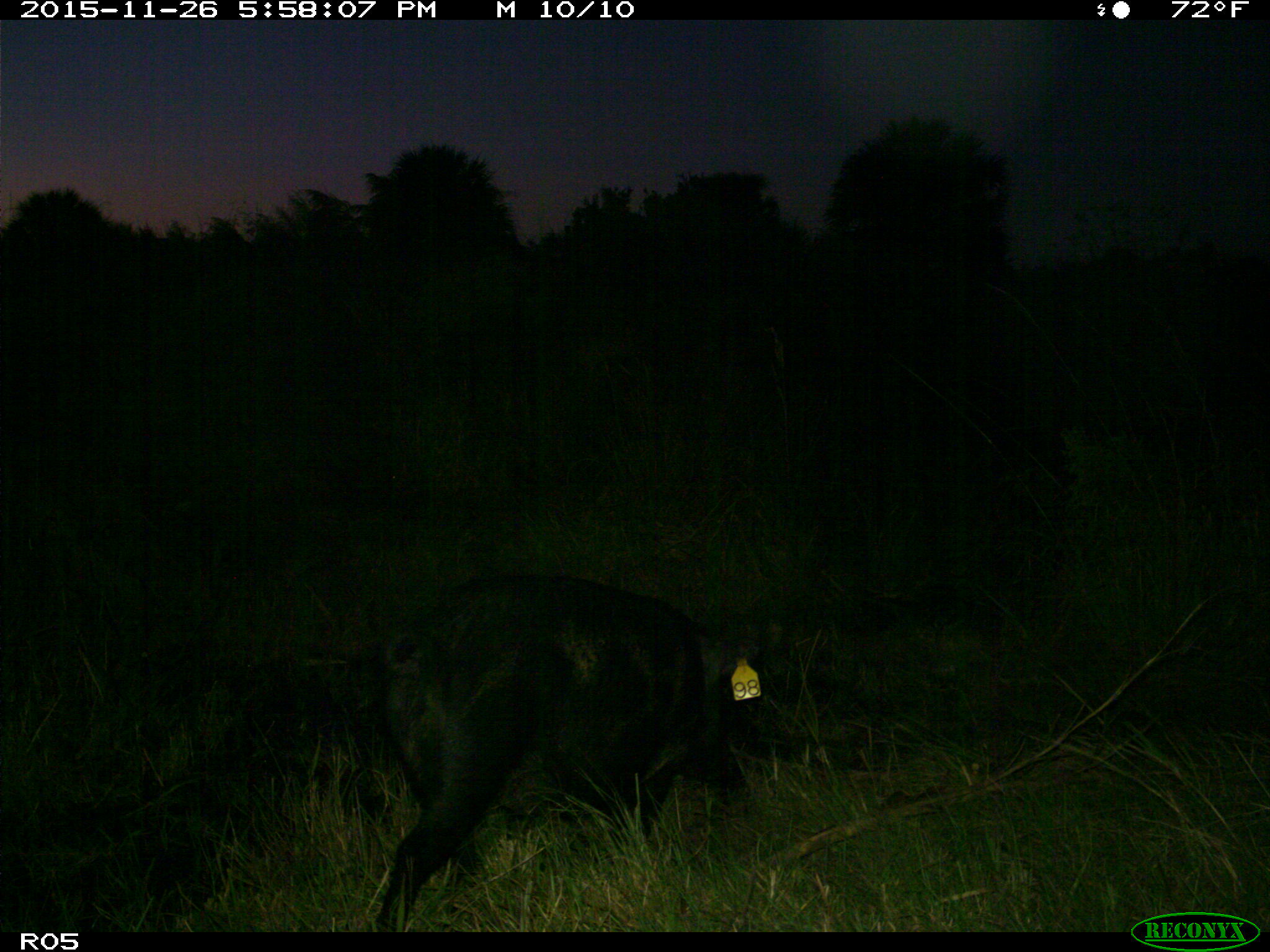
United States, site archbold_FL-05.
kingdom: Animalia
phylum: Chordata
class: Mammalia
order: Artiodactyla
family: Suidae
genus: Sus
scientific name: Sus scrofa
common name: wild boar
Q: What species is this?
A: Sus scrofa (wild boar).